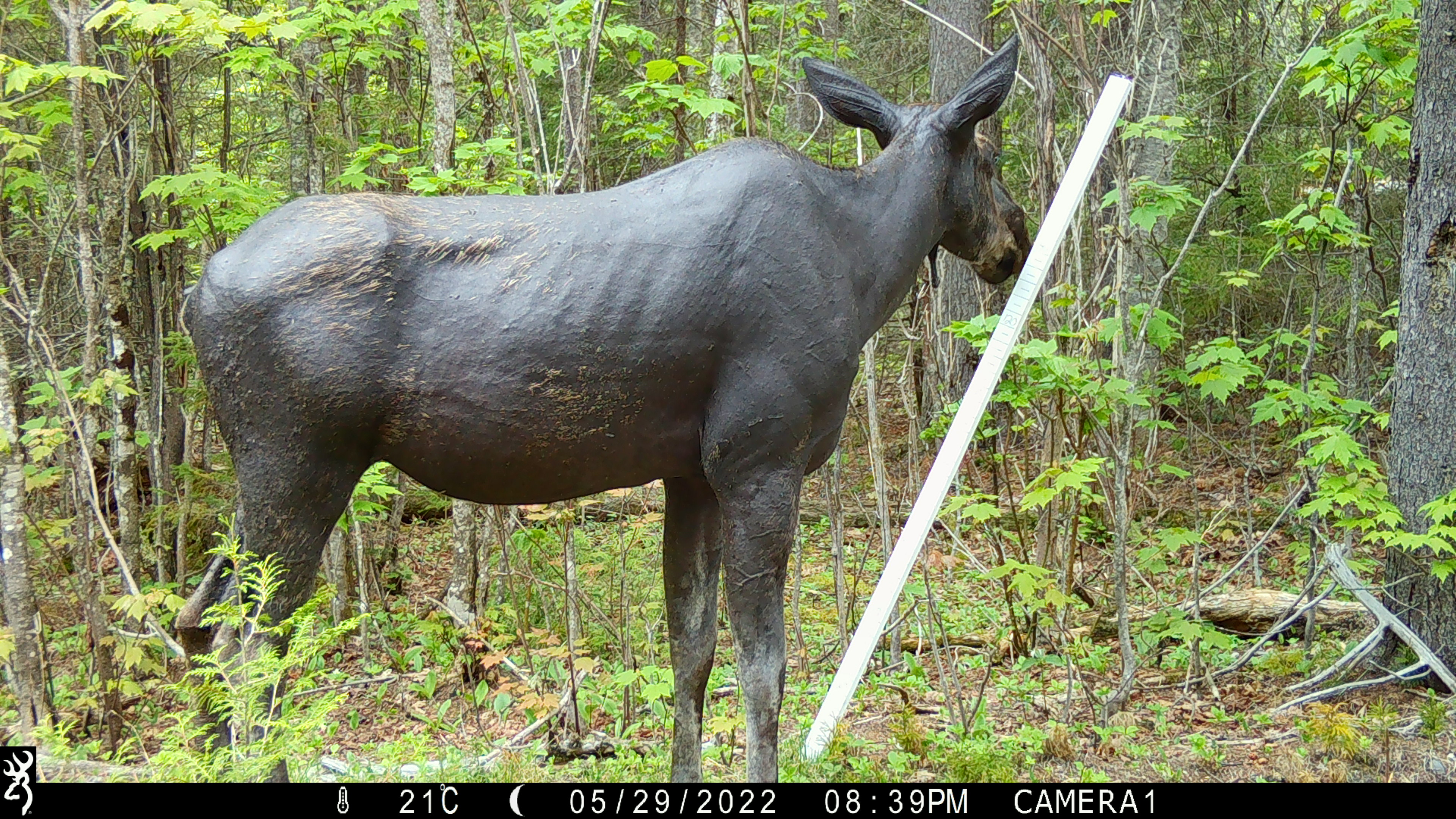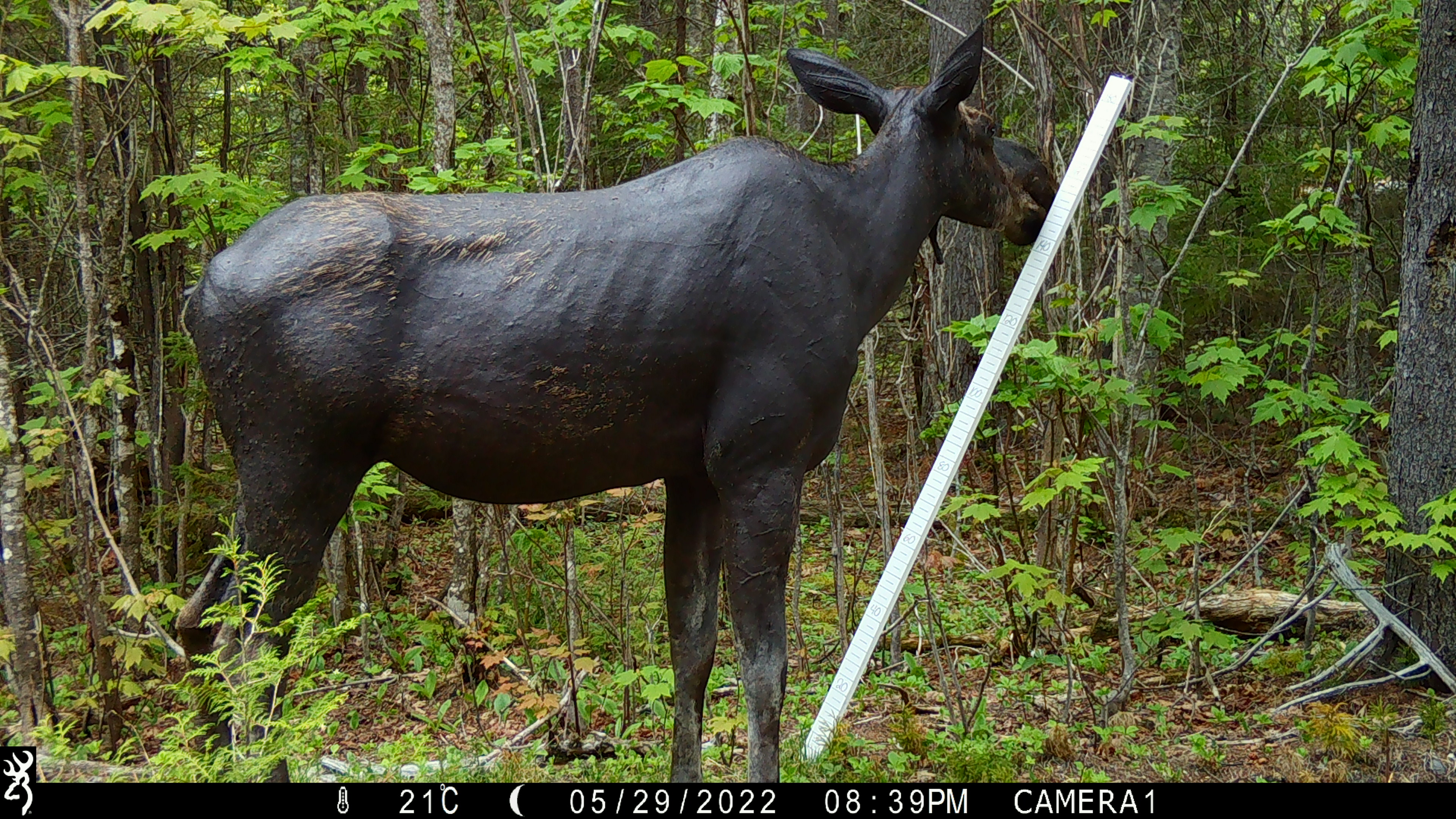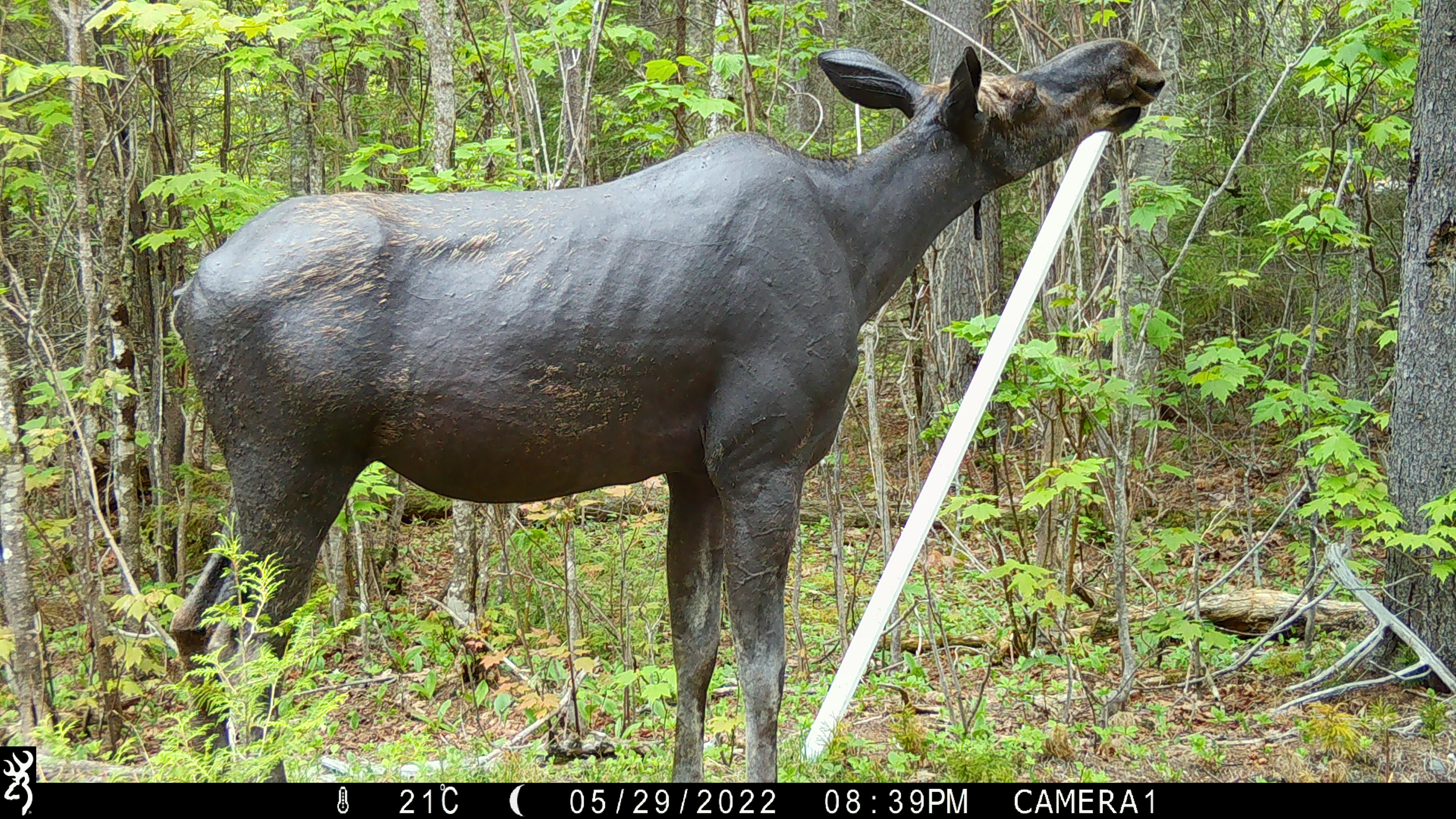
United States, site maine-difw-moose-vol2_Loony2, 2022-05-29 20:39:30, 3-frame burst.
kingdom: Animalia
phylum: Chordata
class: Mammalia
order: Artiodactyla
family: Cervidae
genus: Alces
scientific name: Alces alces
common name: moose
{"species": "moose (Alces alces)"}